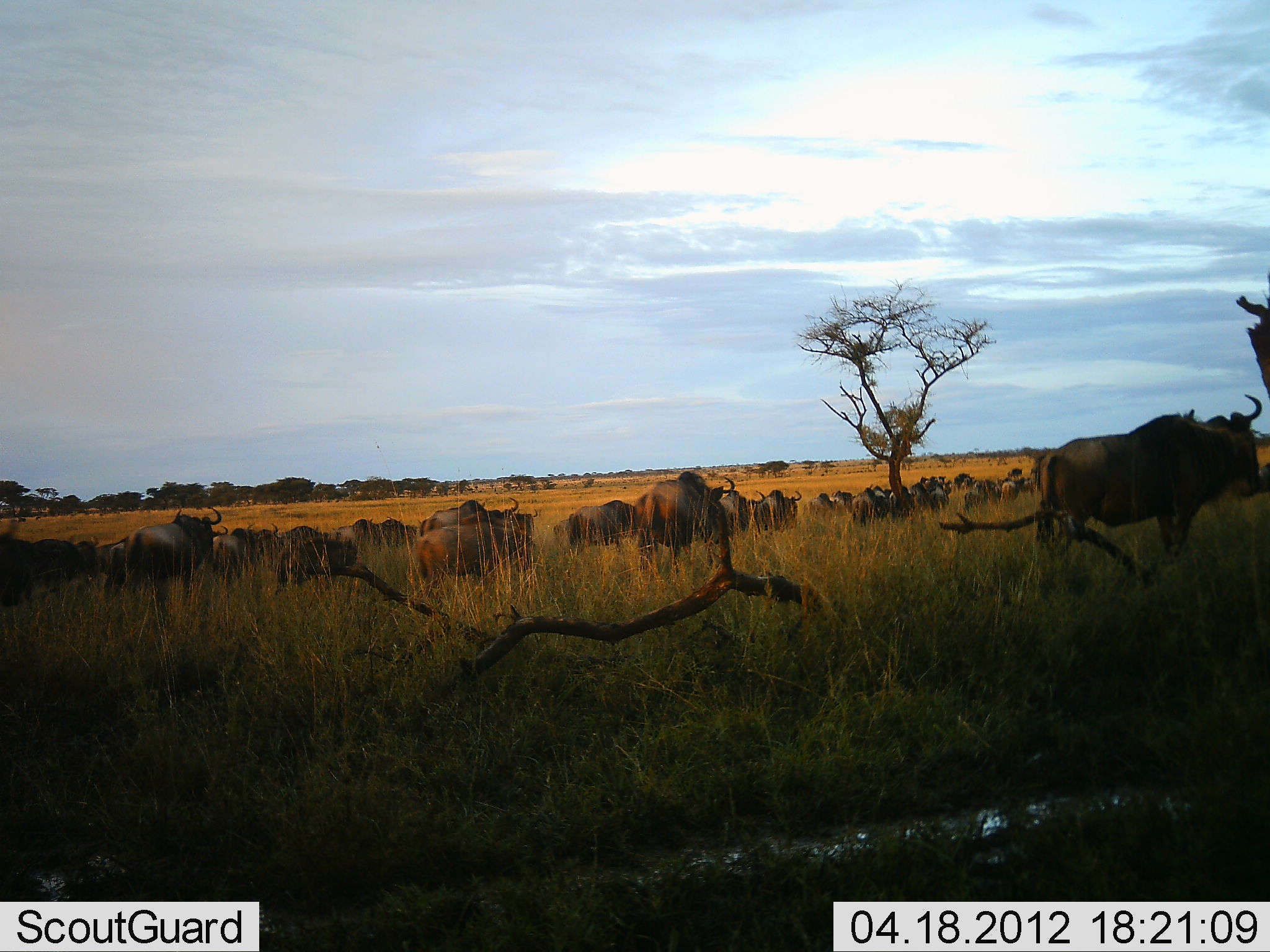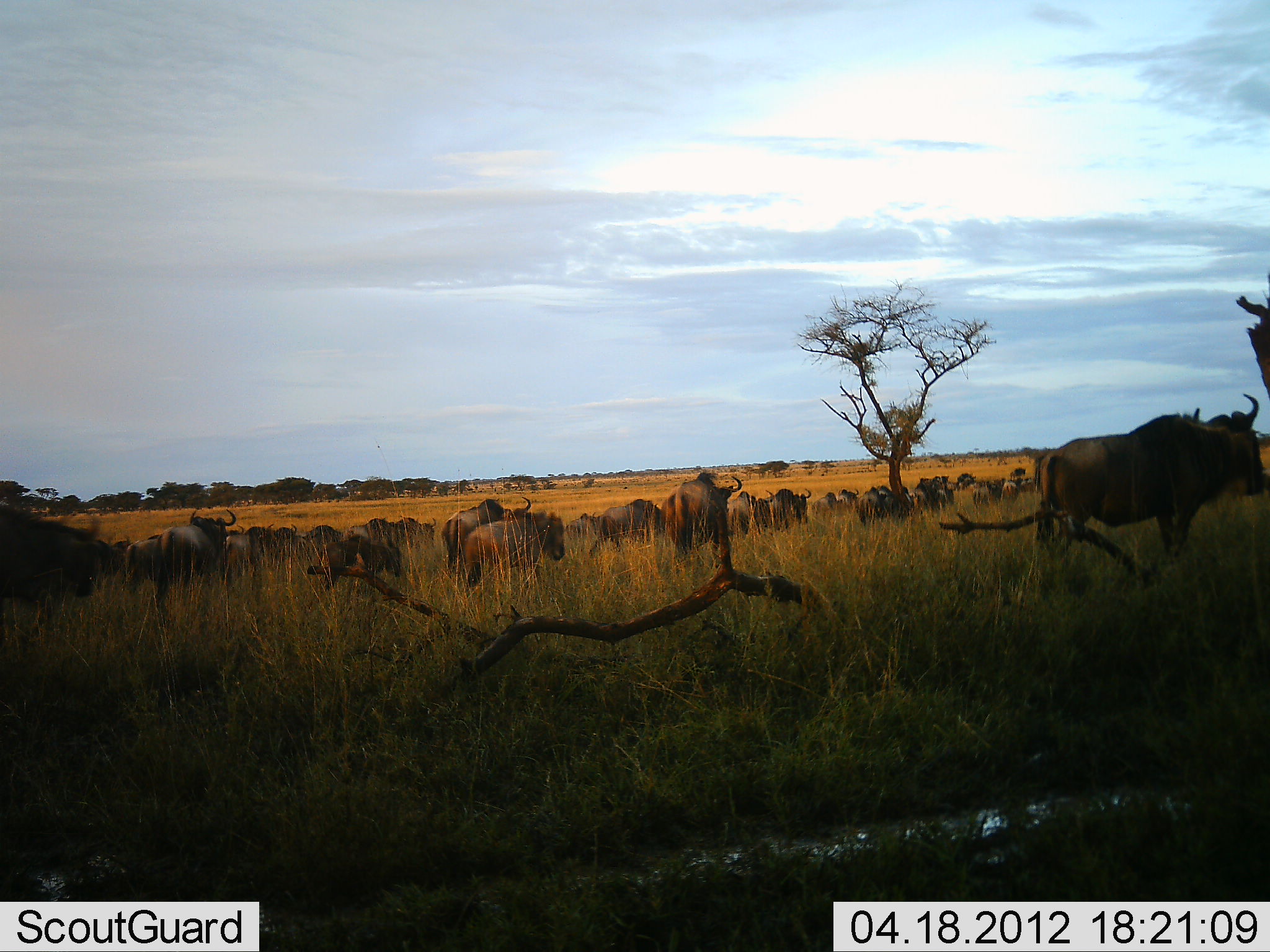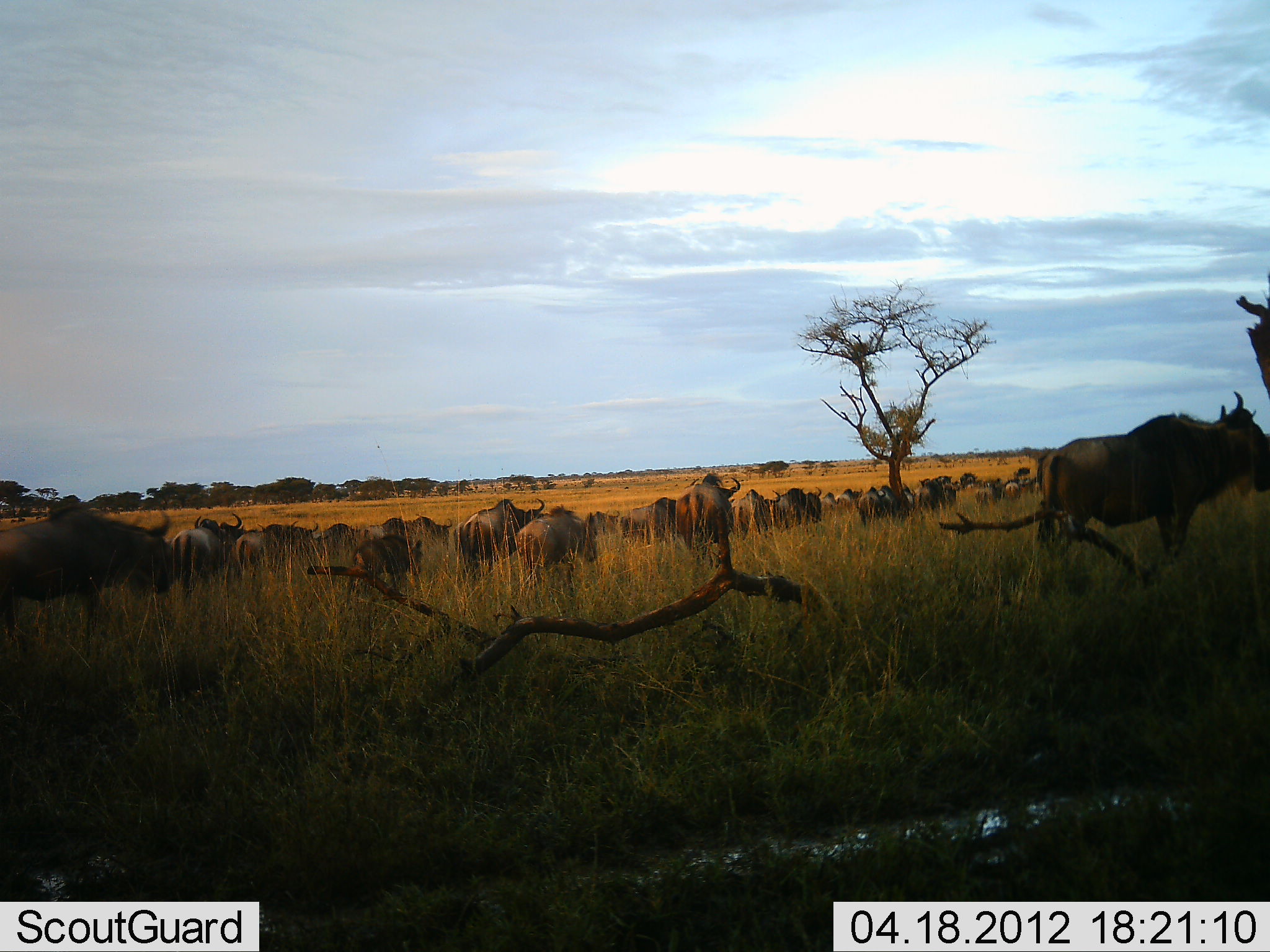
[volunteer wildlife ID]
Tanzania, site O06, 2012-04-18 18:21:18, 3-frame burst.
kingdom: Animalia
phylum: Chordata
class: Mammalia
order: Artiodactyla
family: Bovidae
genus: Connochaetes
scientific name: Connochaetes taurinus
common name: blue wildebeest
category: wildebeest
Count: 11-50.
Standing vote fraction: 33%.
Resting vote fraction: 5%.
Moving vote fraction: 100%.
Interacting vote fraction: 0%.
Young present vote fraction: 0%.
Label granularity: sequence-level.